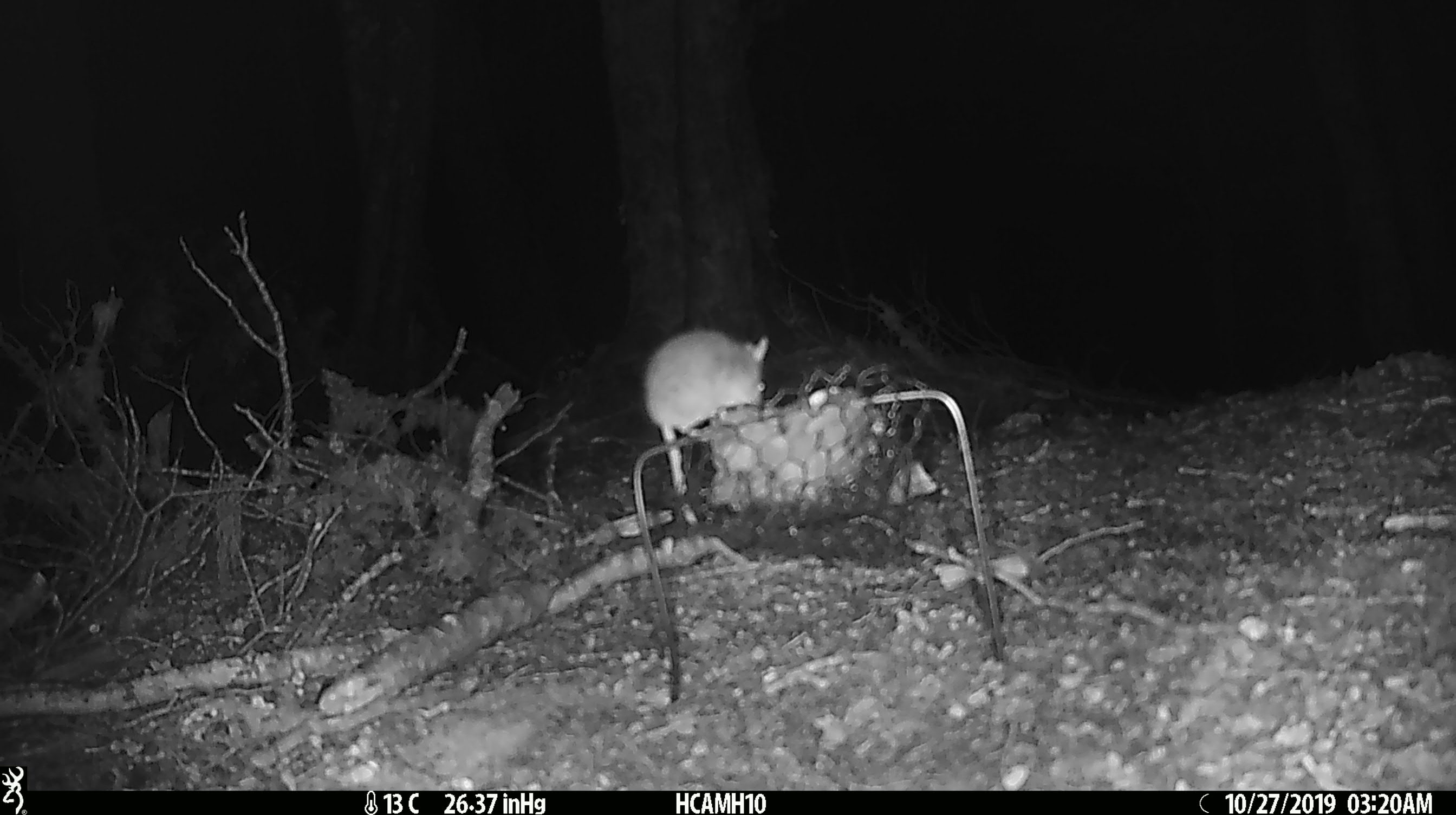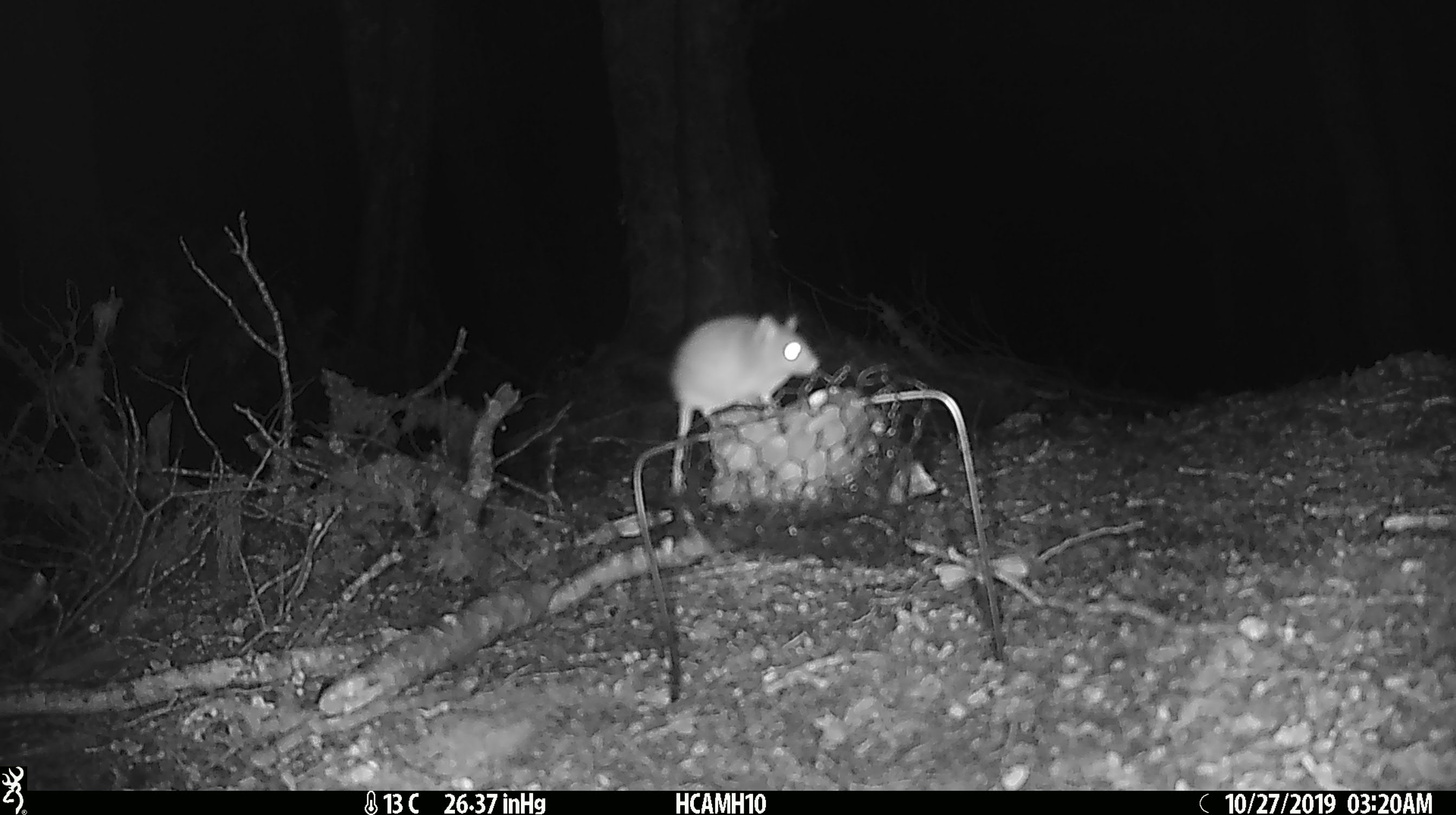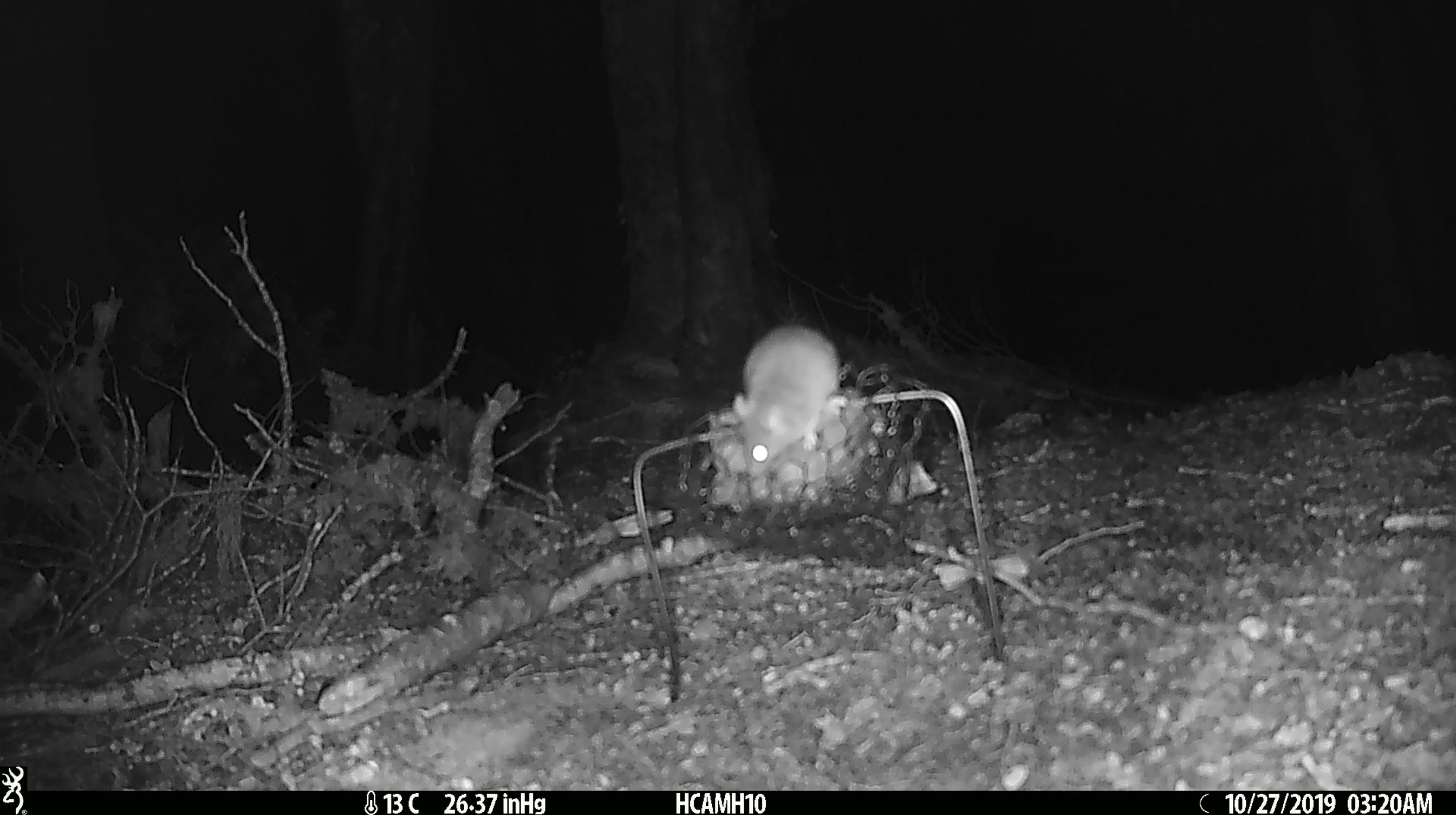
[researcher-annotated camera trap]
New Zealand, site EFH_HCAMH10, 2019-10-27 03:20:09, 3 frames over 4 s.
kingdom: Animalia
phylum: Chordata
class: Mammalia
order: Rodentia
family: Muridae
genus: Mus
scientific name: Mus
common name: mouse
Mouse (Mus).